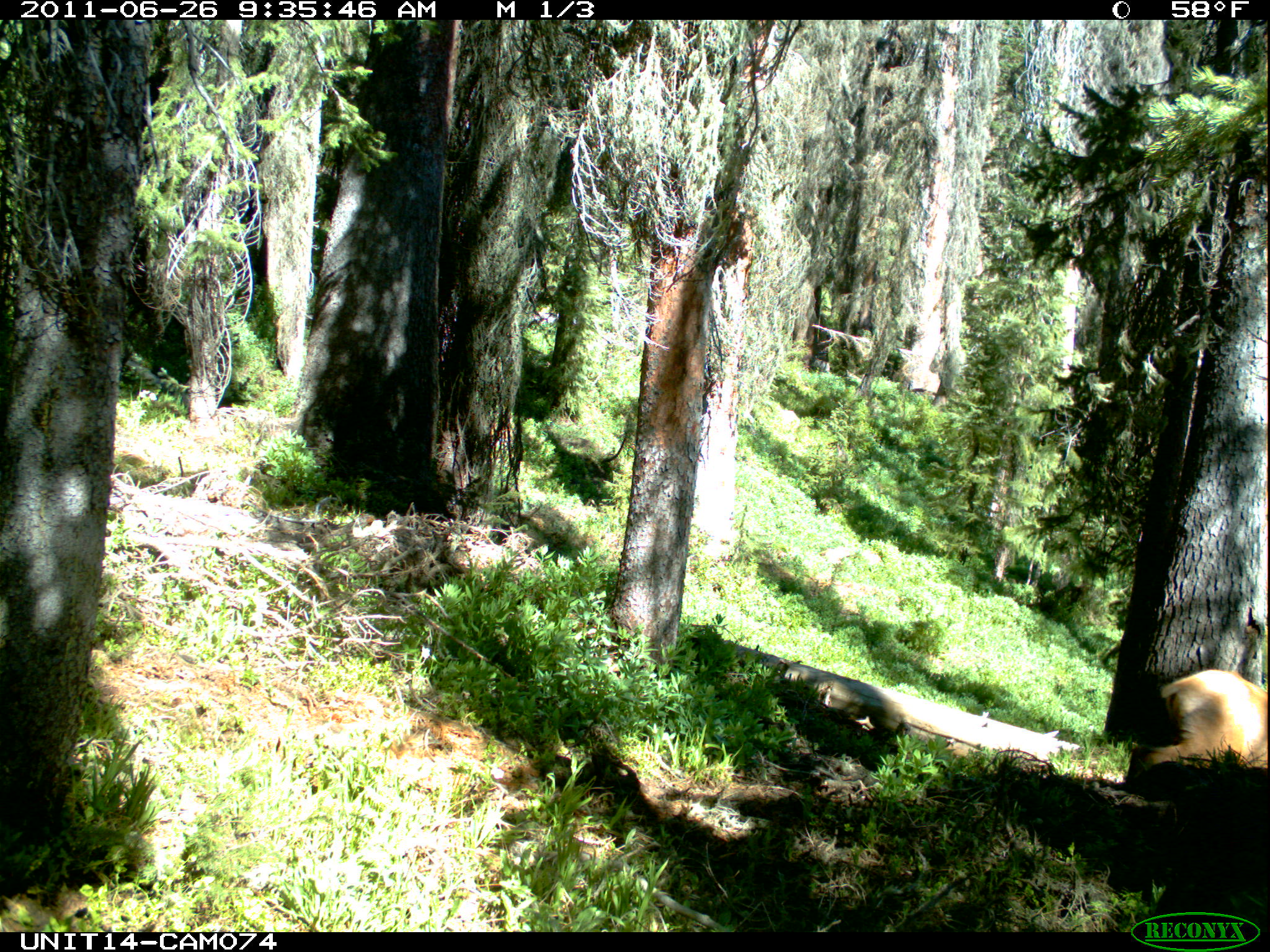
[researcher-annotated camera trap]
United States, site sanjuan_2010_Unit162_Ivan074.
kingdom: Animalia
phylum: Chordata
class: Mammalia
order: Artiodactyla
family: Cervidae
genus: Cervus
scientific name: Cervus elaphus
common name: red deer